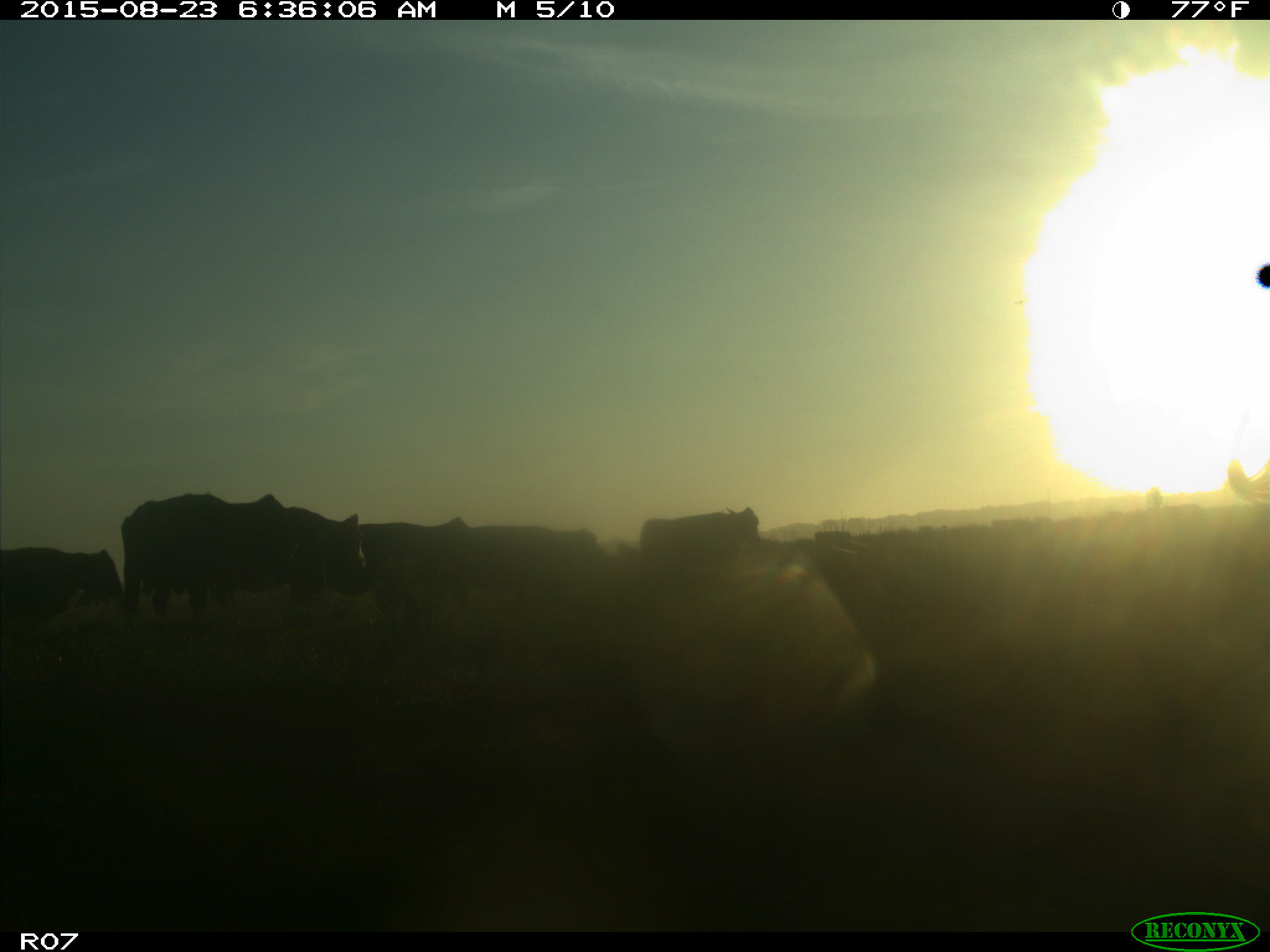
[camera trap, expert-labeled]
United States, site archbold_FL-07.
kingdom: Animalia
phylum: Chordata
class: Mammalia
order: Artiodactyla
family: Bovidae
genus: Bos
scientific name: Bos taurus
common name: domestic cow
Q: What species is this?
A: Bos taurus (domestic cow).